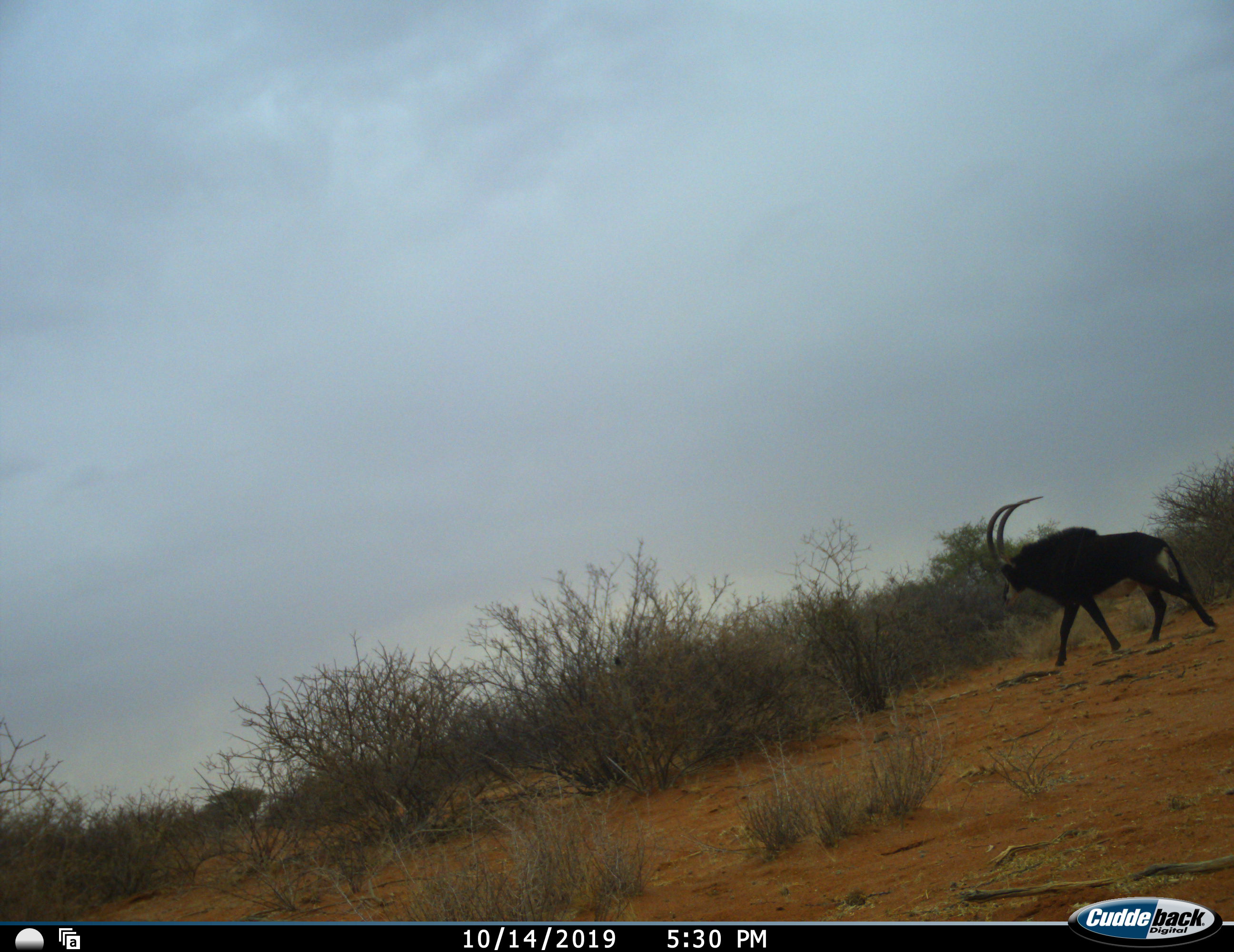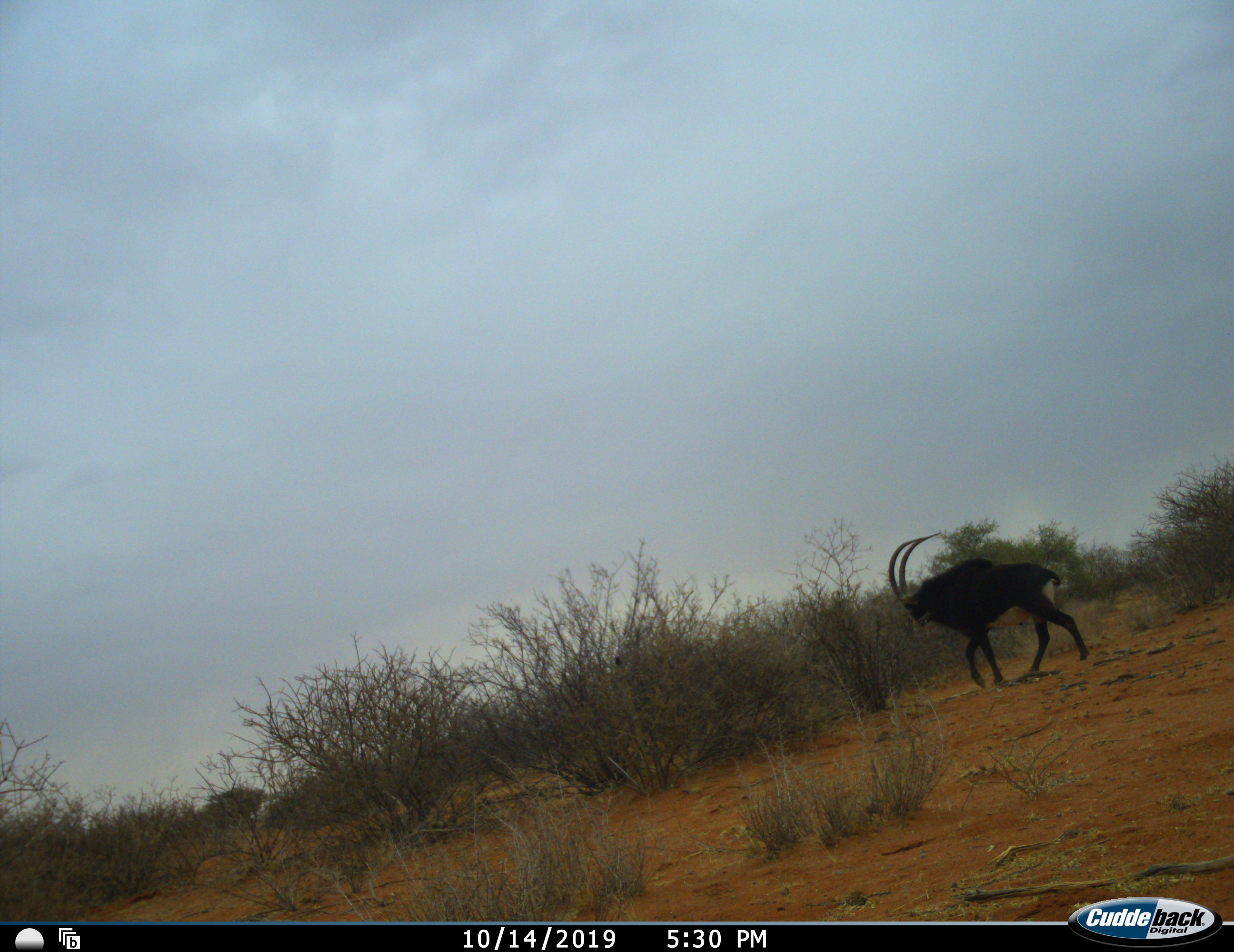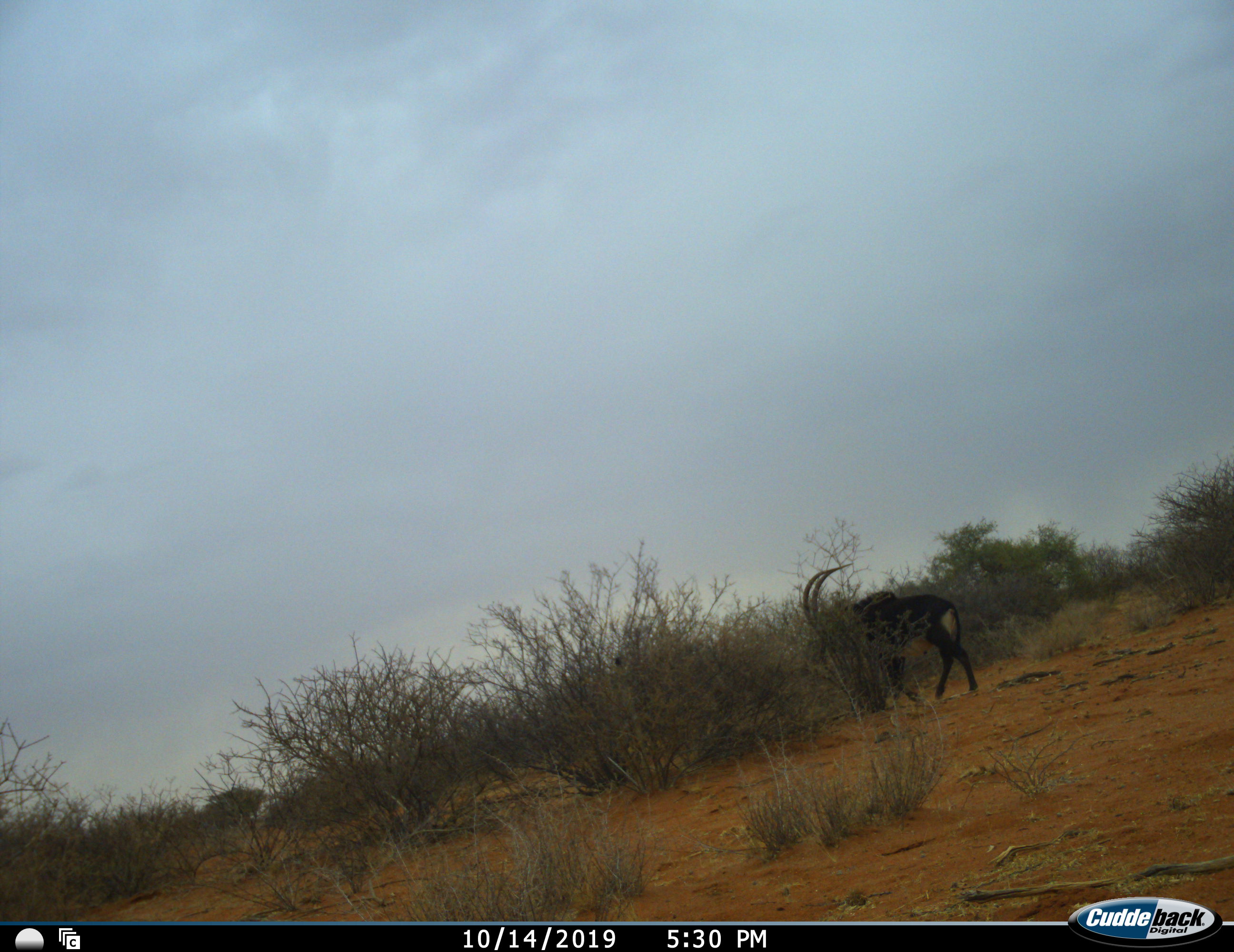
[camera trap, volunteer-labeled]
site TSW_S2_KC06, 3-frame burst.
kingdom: Animalia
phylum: Chordata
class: Mammalia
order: Artiodactyla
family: Bovidae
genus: Hippotragus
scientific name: Hippotragus niger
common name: sable antelope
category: sable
Sable (sable antelope) (Hippotragus niger), count 1. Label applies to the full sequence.